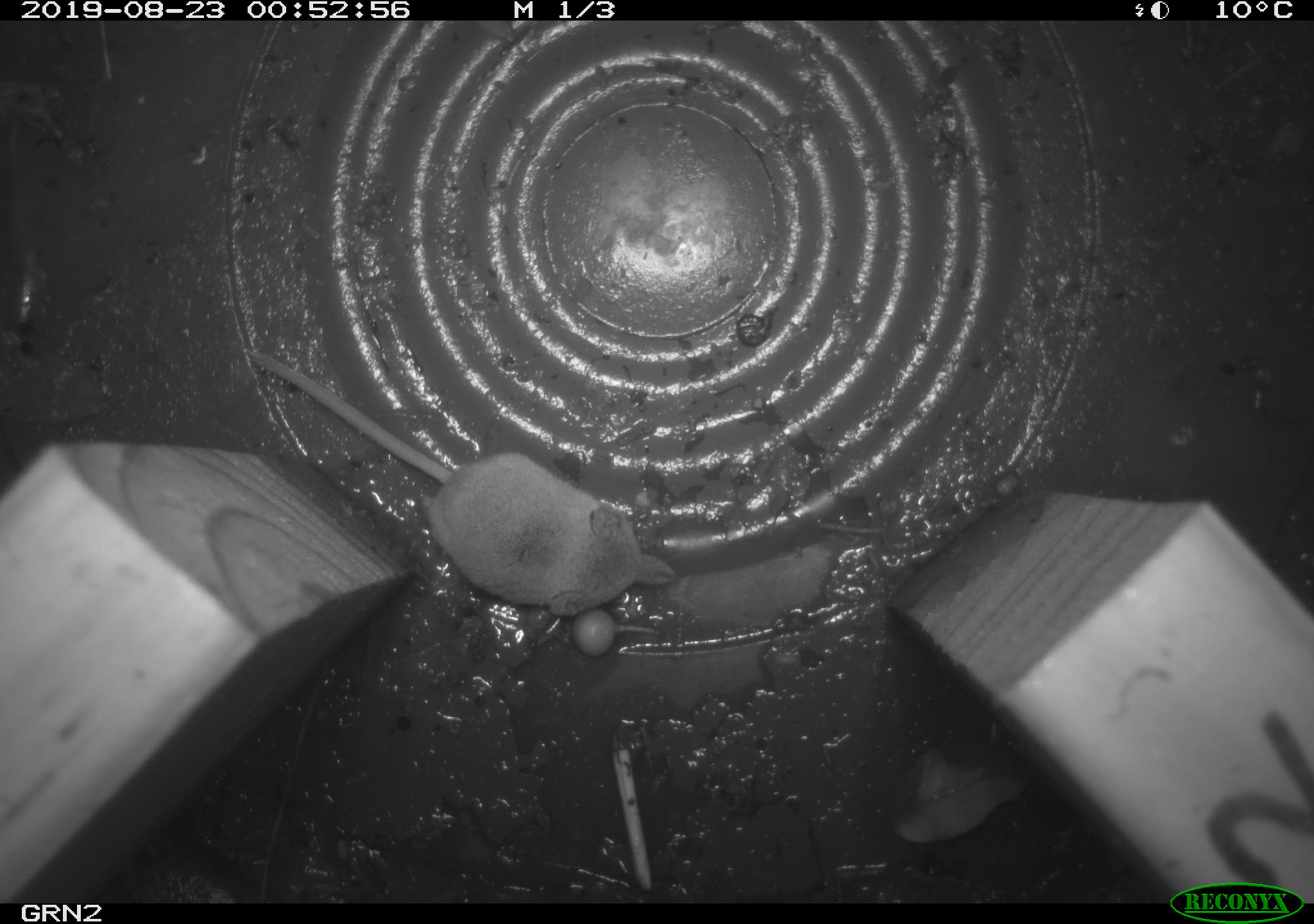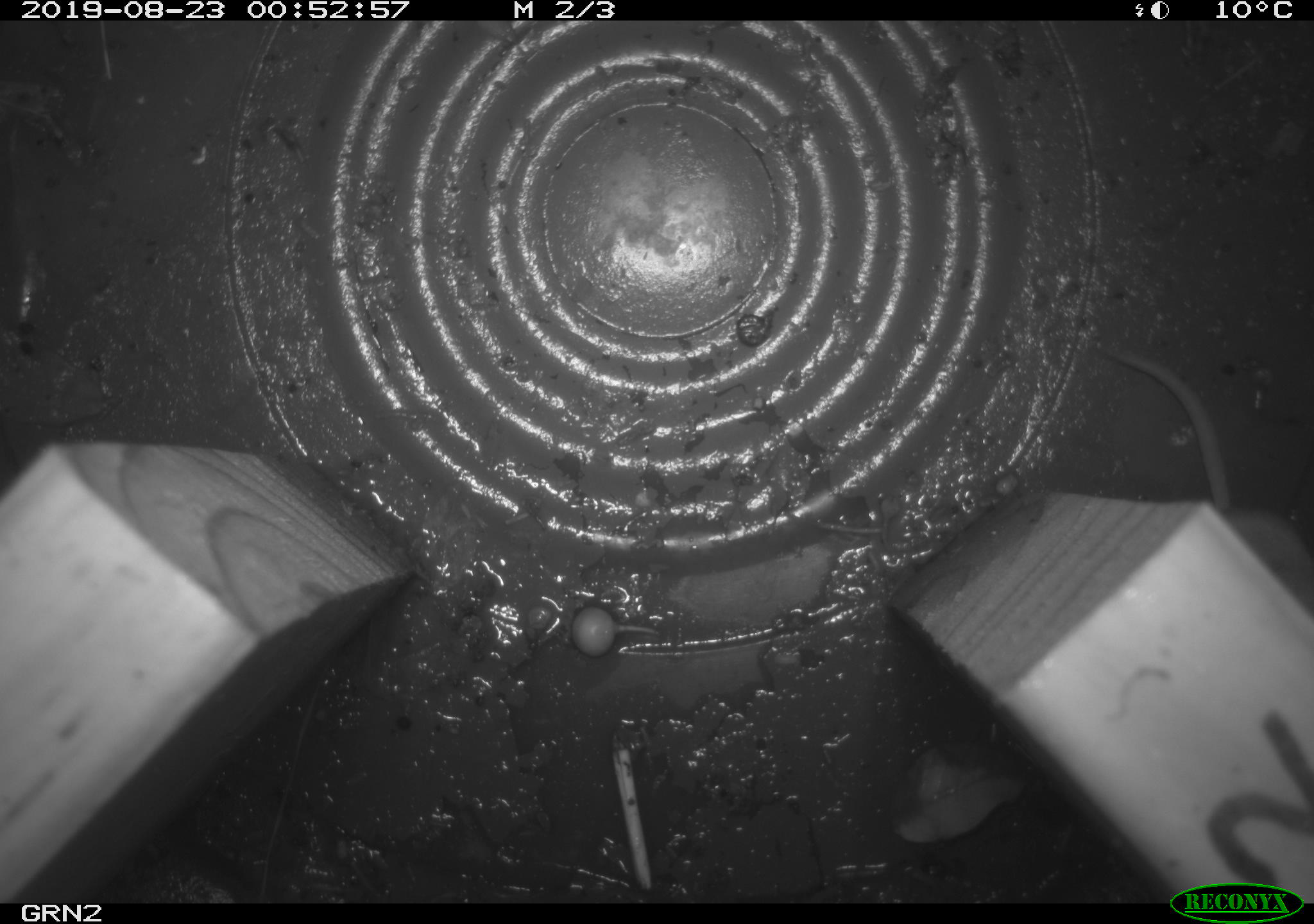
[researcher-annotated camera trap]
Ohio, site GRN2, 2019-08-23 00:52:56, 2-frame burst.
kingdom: Animalia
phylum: Chordata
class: Mammalia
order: Eulipotyphla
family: Soricidae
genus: Sorex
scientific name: Sorex cinereus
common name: masked shrew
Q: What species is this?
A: Masked shrew (Sorex cinereus).